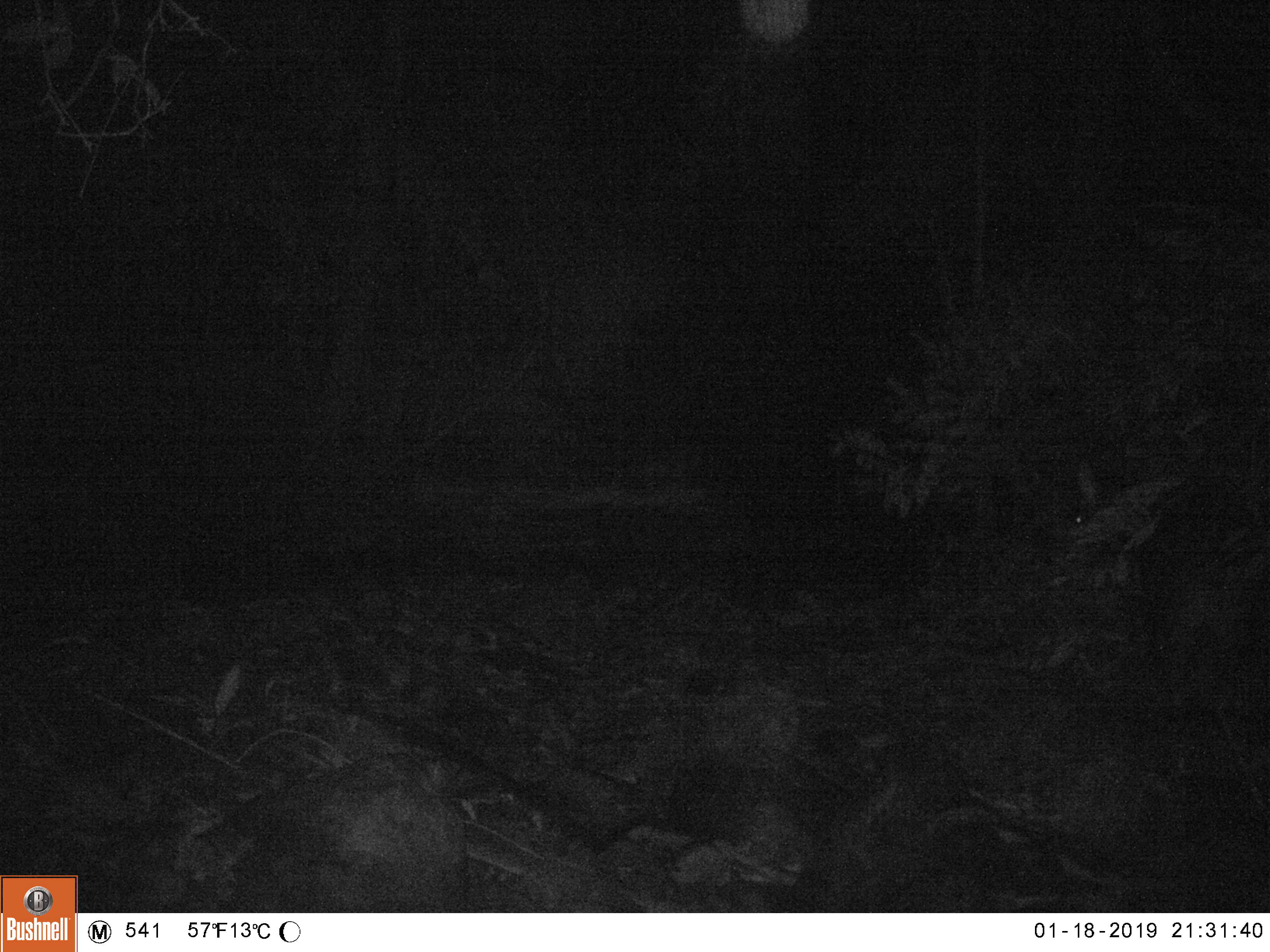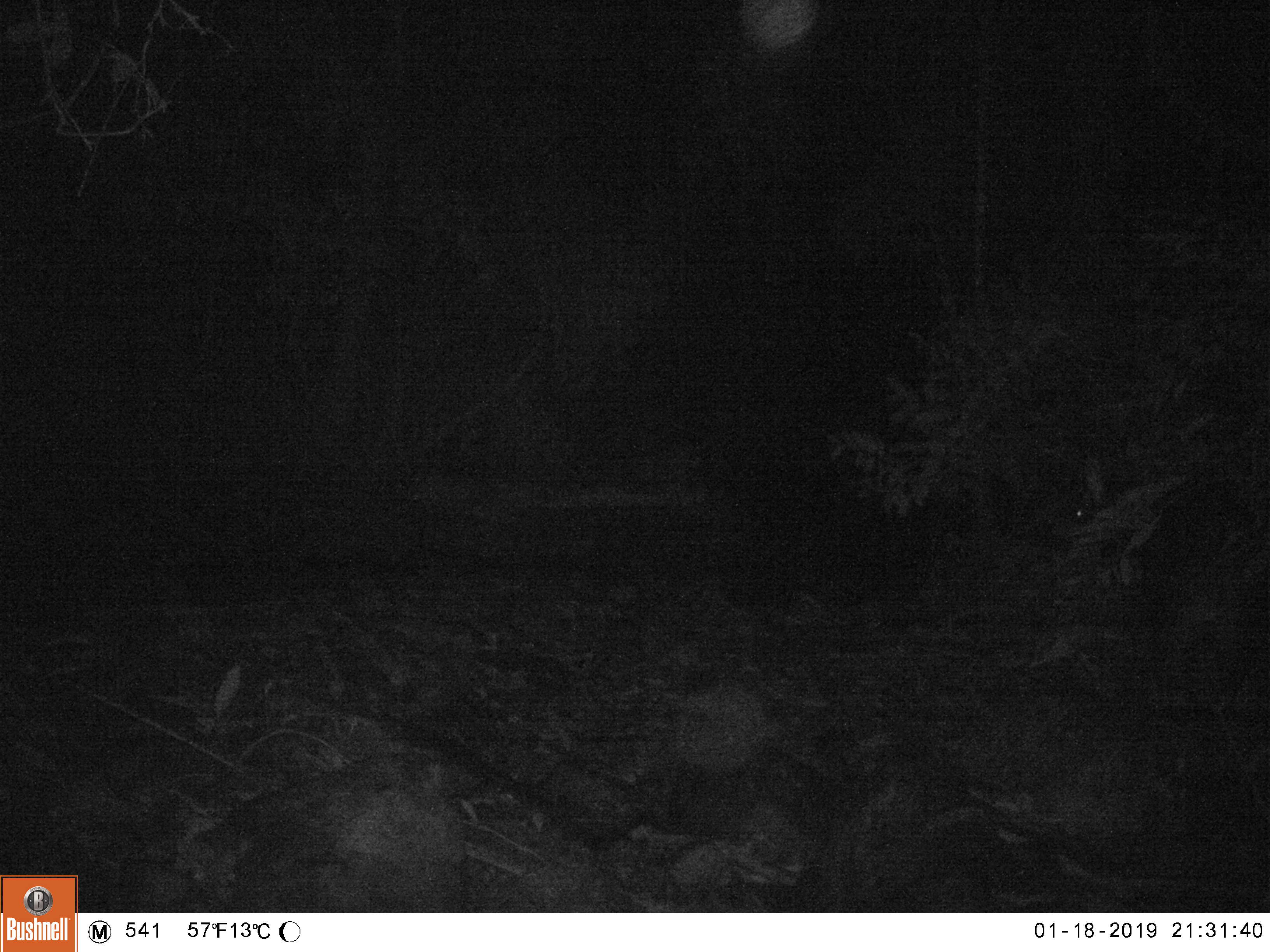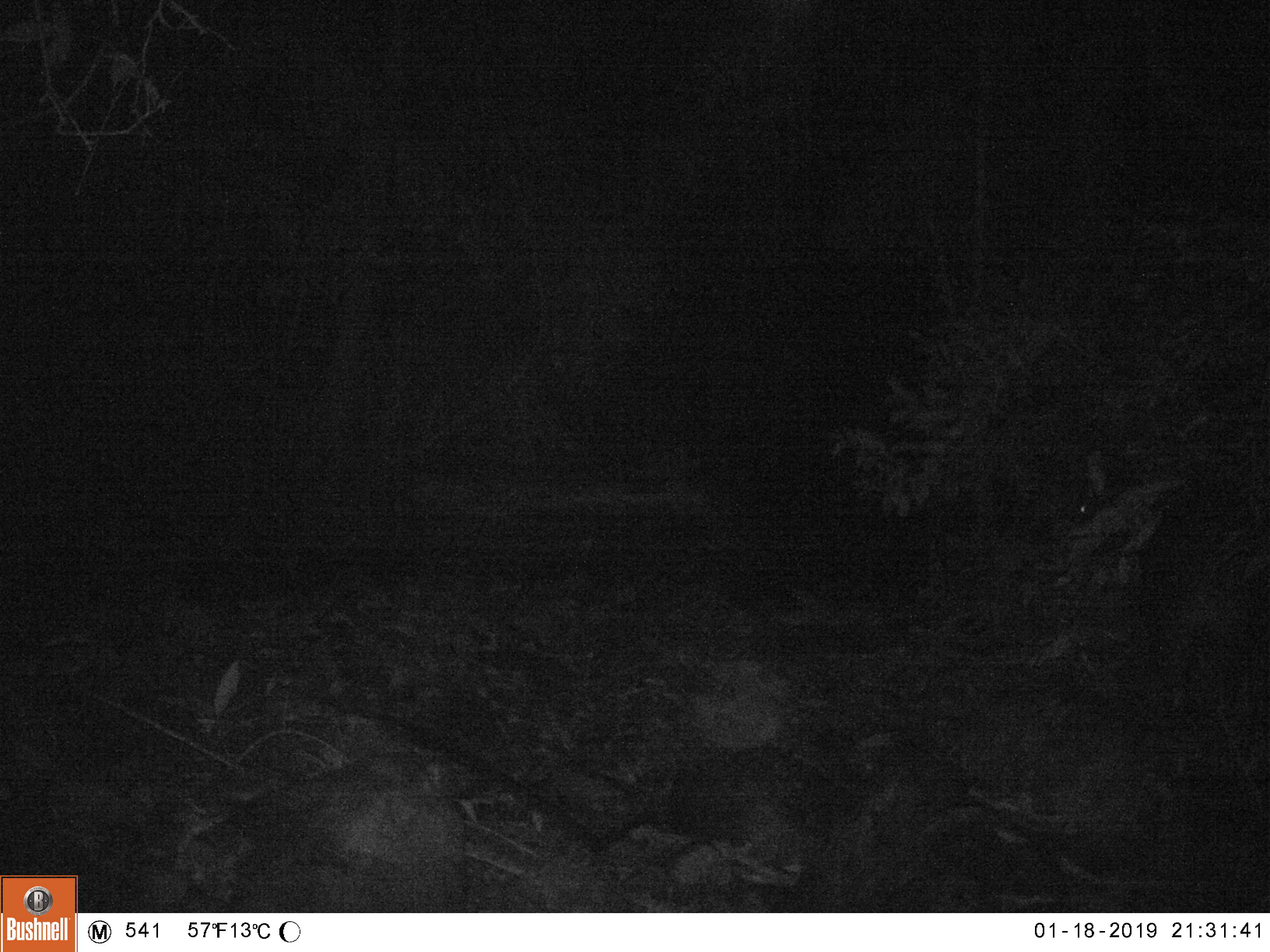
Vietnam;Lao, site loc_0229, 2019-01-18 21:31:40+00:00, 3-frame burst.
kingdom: Animalia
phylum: Chordata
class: Mammalia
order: Artiodactyla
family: Bovidae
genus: Capricornis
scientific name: Capricornis sumatraensis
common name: chinese serow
Chinese serow (Capricornis sumatraensis). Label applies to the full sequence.